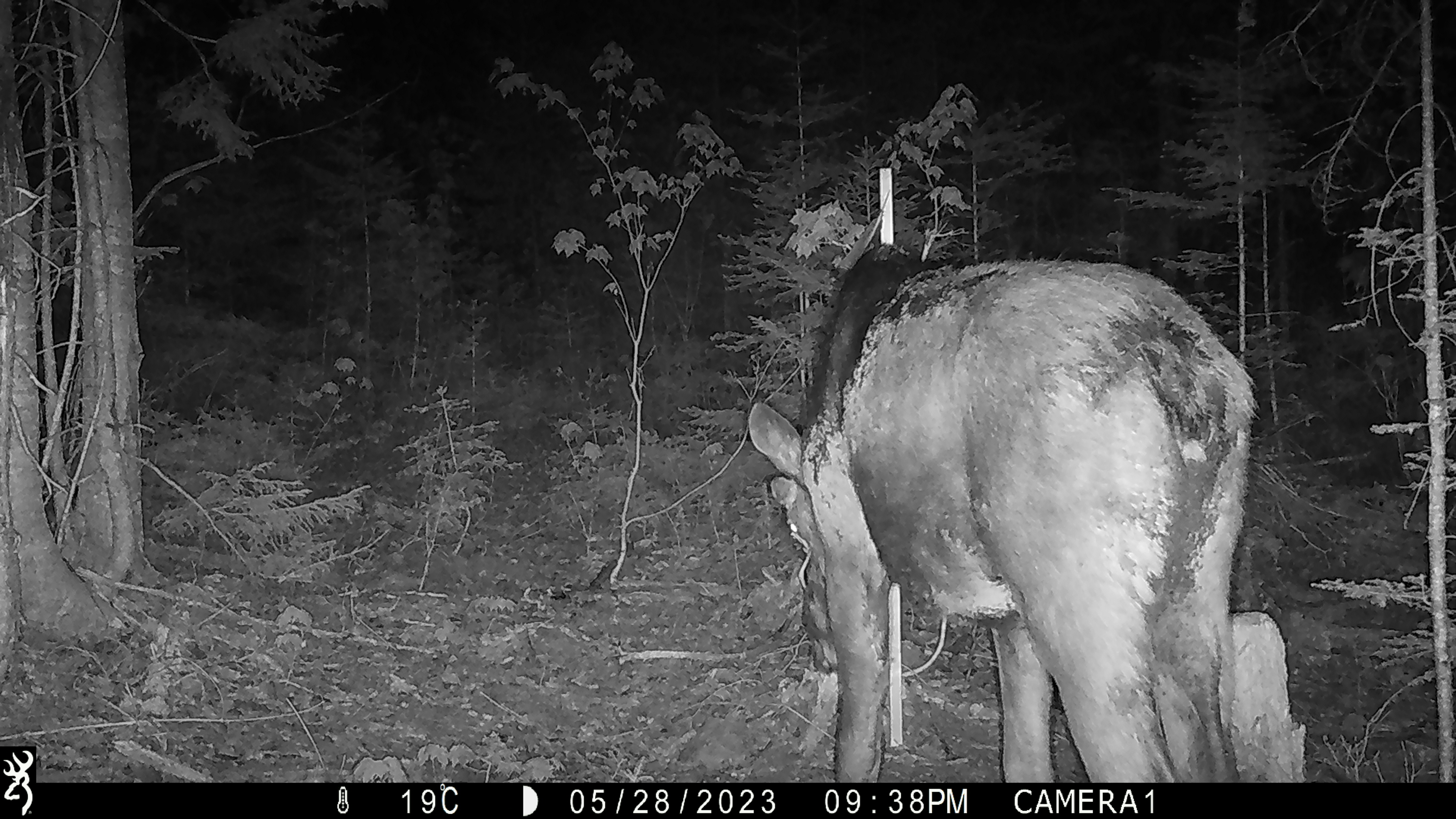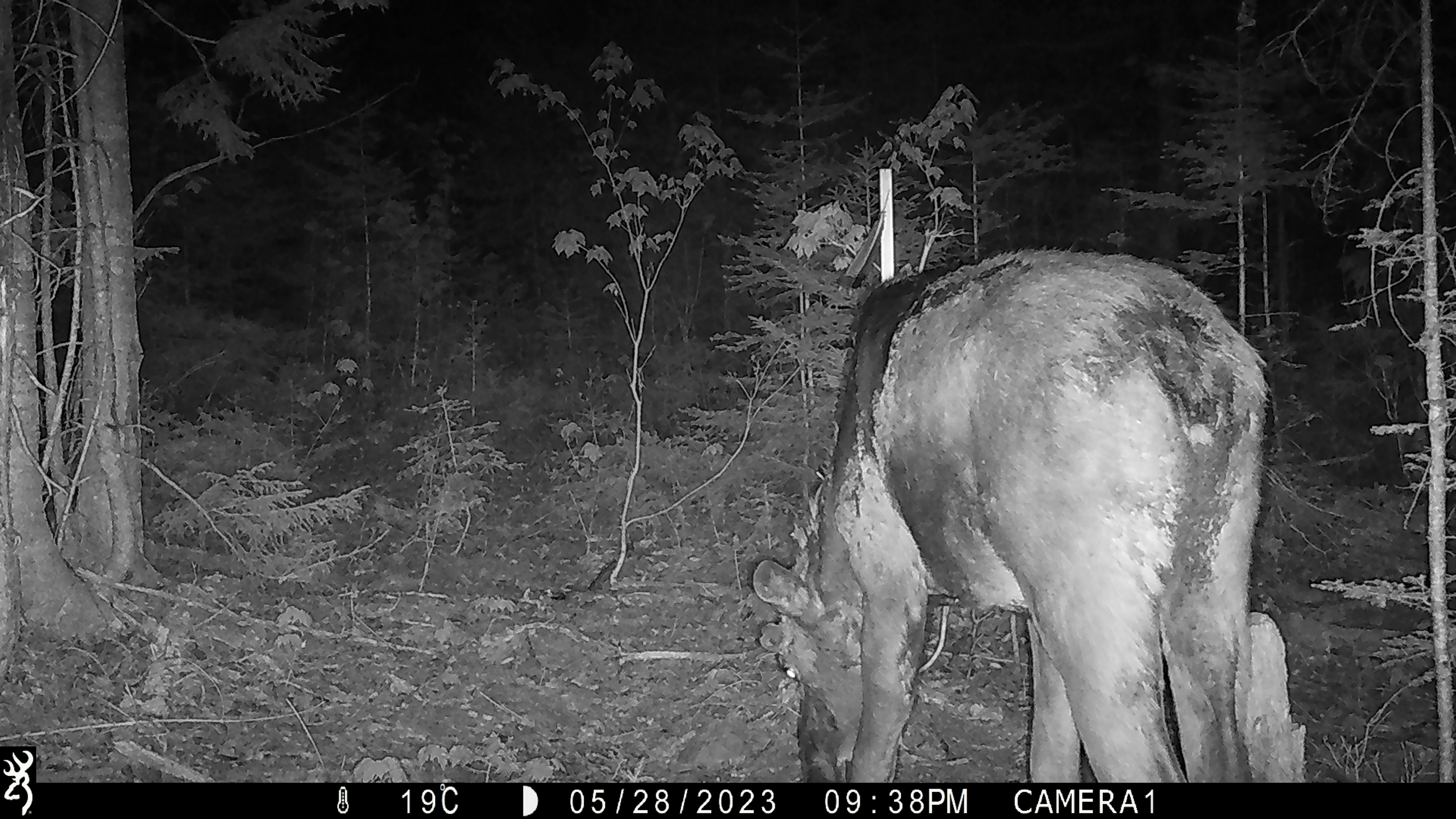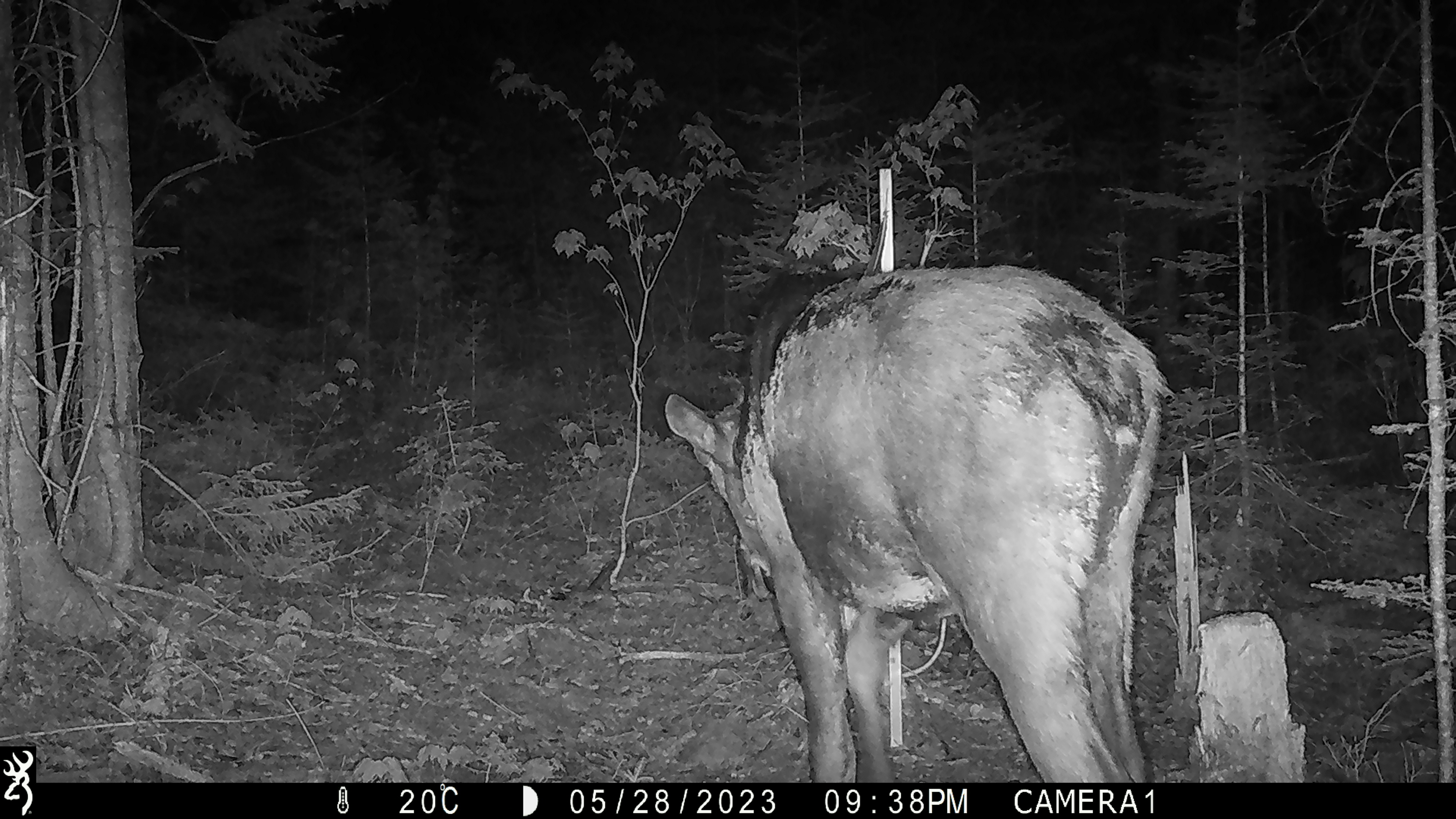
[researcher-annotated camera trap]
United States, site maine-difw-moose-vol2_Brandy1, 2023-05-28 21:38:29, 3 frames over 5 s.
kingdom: Animalia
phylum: Chordata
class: Mammalia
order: Artiodactyla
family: Cervidae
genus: Alces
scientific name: Alces alces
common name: moose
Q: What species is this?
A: Moose (Alces alces).